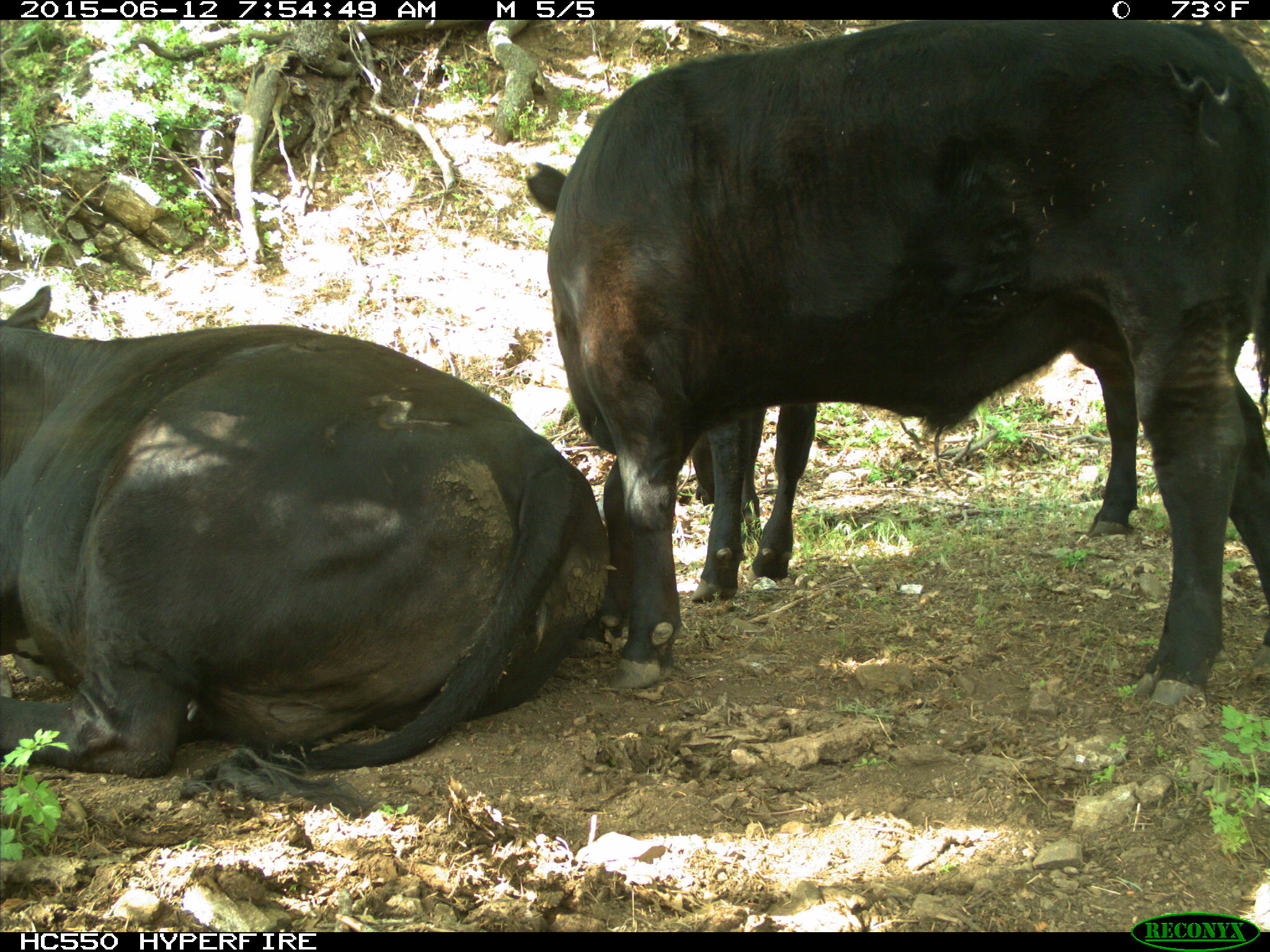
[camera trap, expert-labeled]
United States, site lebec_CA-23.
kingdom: Animalia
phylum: Chordata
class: Mammalia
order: Artiodactyla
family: Bovidae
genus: Bos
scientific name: Bos taurus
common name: domestic cow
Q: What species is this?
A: Bos taurus (domestic cow).